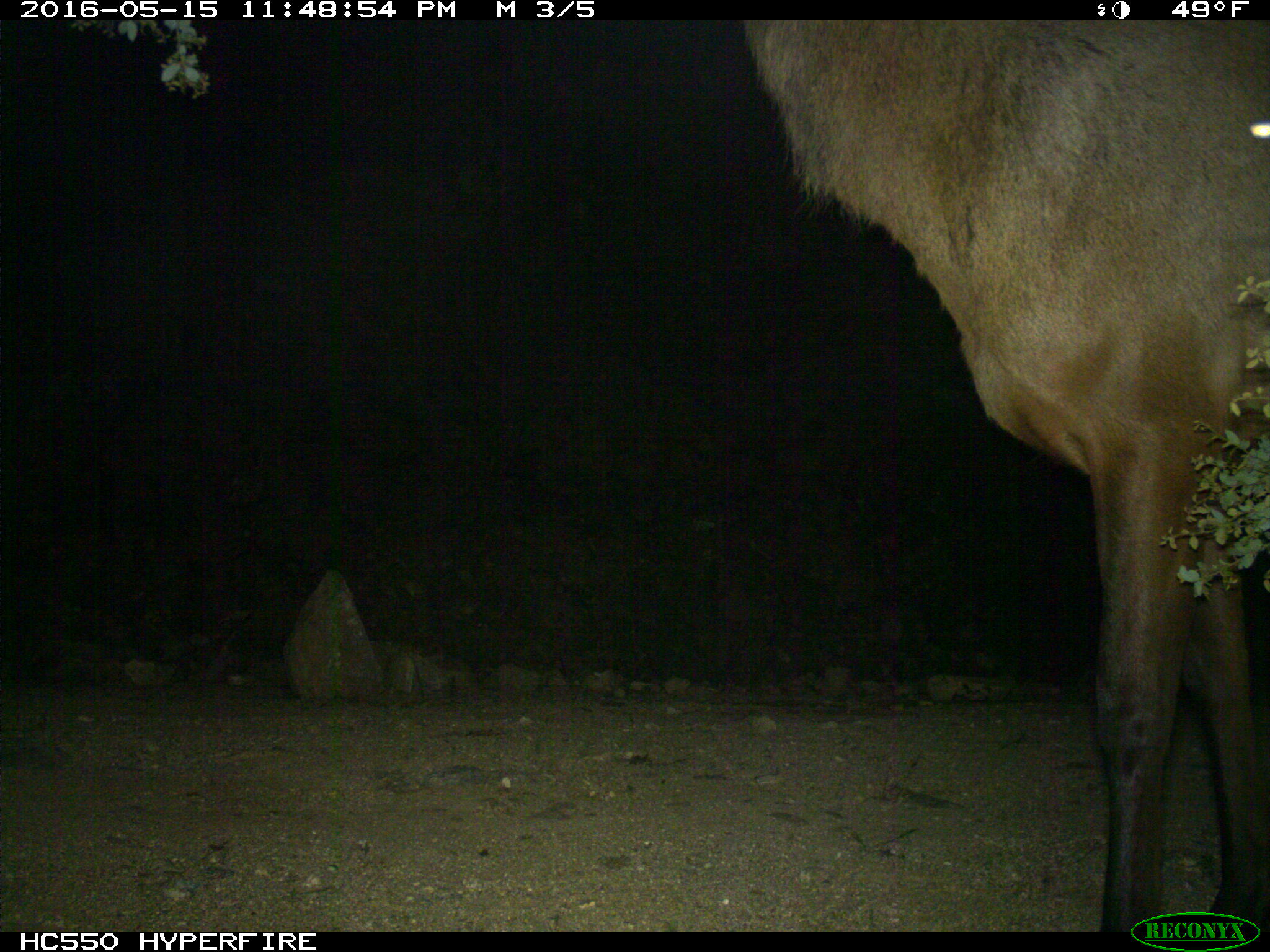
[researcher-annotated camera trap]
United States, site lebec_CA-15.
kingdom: Animalia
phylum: Chordata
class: Mammalia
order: Artiodactyla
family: Cervidae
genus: Cervus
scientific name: Cervus canadensis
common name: elk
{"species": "Cervus canadensis (elk)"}